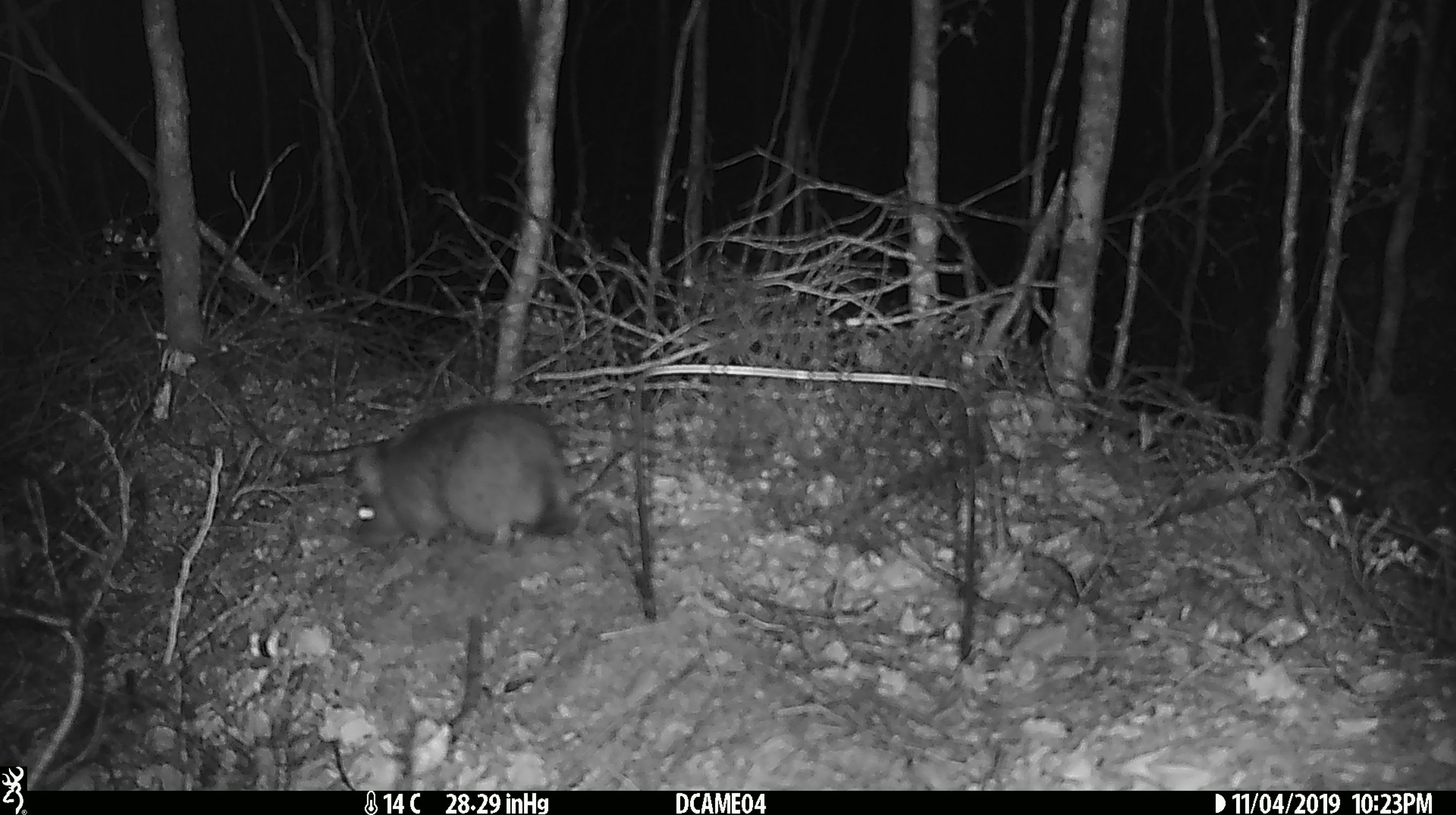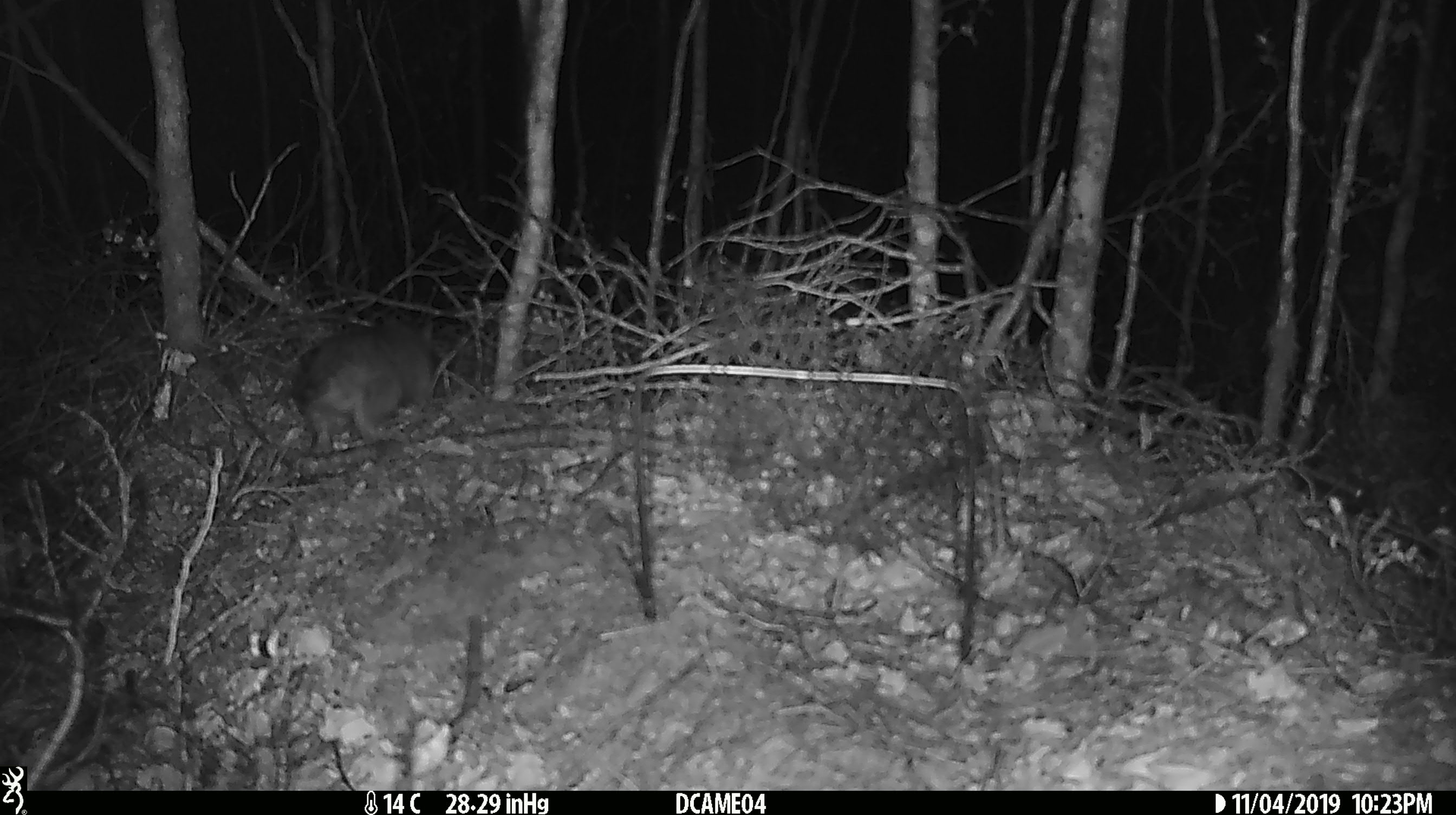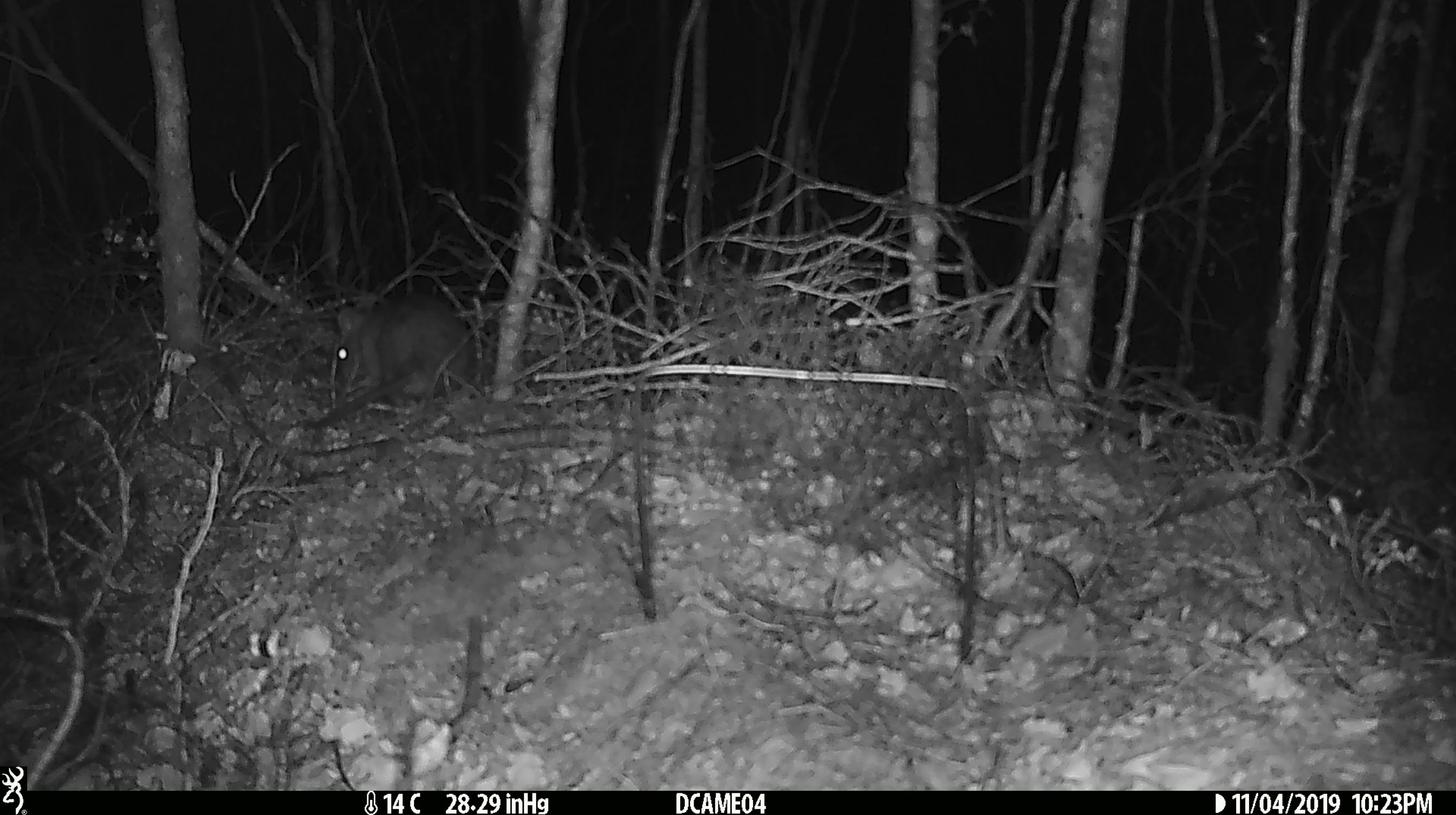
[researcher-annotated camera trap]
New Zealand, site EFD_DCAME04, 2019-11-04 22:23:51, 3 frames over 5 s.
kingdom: Animalia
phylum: Chordata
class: Mammalia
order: Rodentia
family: Muridae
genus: Rattus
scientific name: Rattus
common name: rat